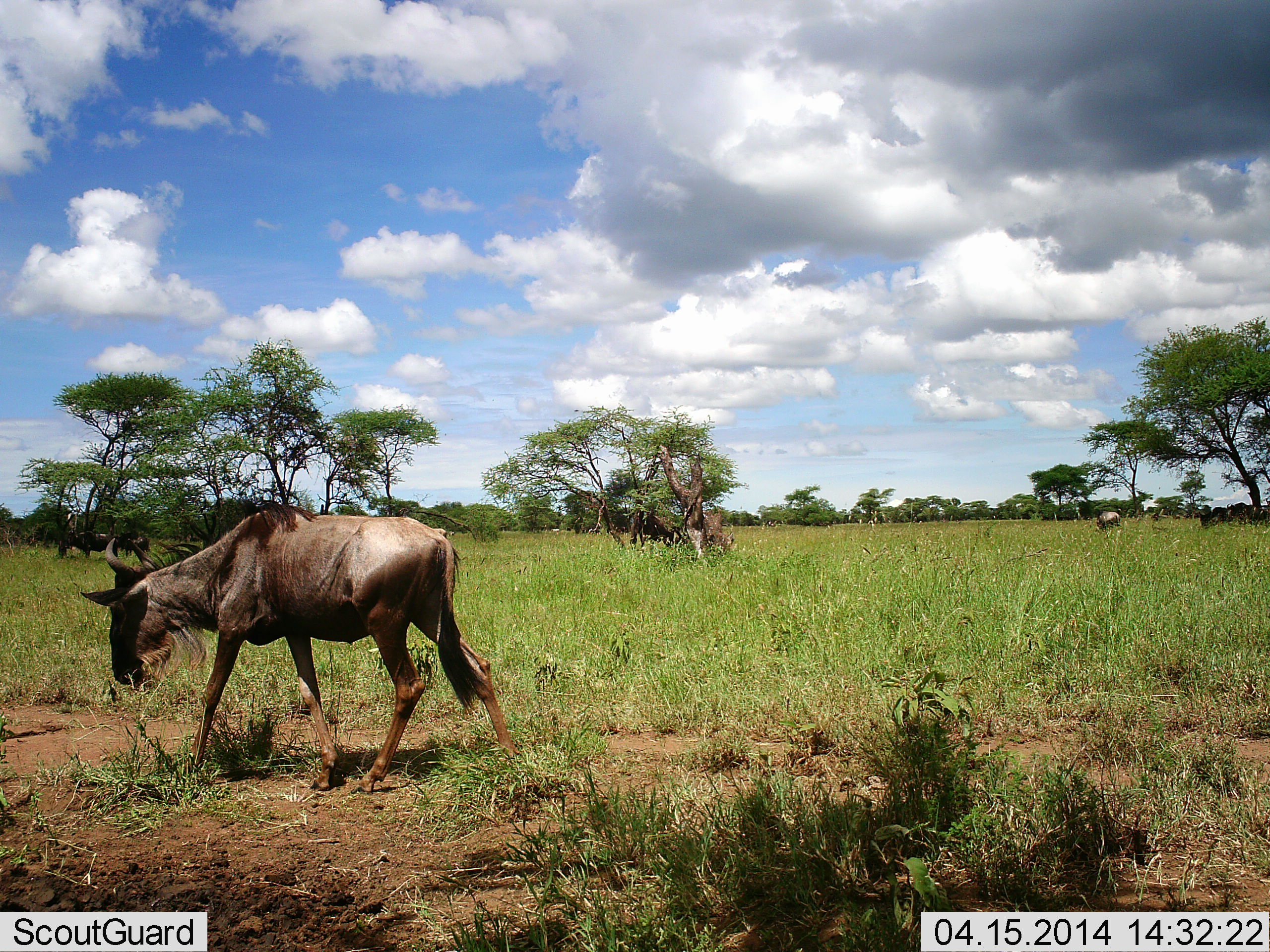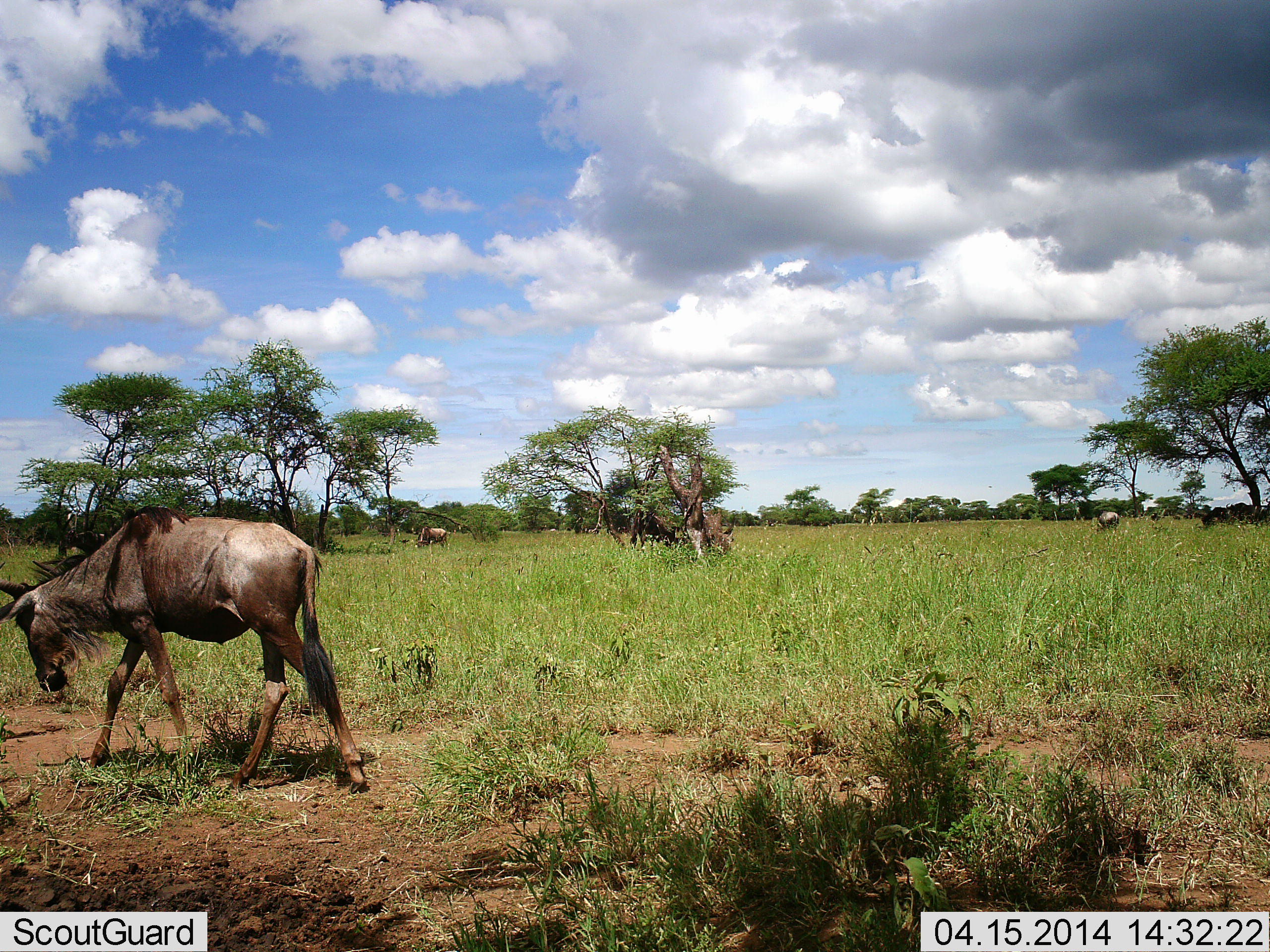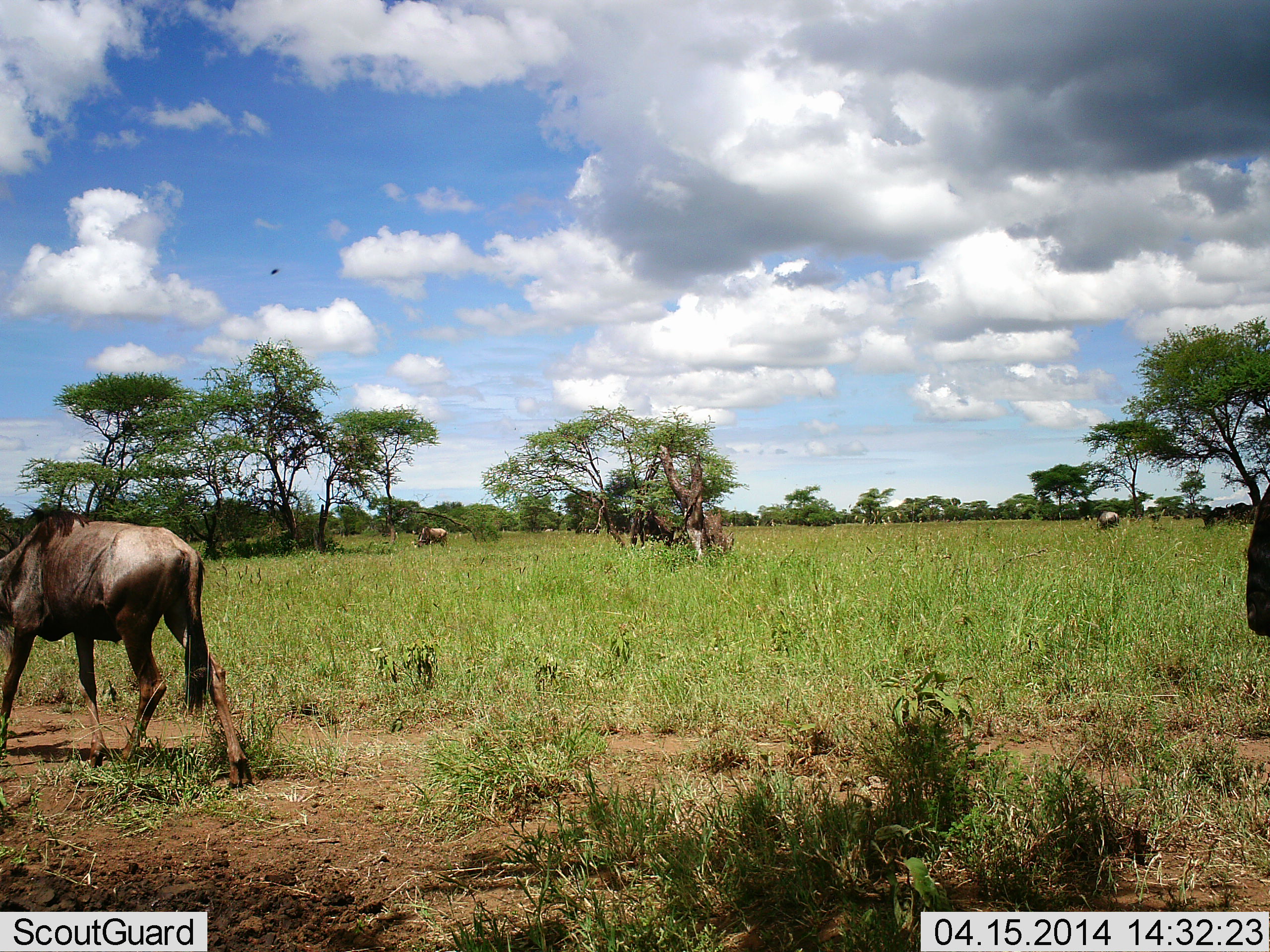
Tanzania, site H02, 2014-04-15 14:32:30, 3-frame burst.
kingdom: Animalia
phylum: Chordata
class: Mammalia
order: Artiodactyla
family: Bovidae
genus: Connochaetes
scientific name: Connochaetes taurinus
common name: blue wildebeest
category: wildebeest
Wildebeest (blue wildebeest) (Connochaetes taurinus), count 3. Behavior (volunteer vote fractions): standing 17%, resting 0%, moving 83%, interacting 0%. Young present (vote fraction): 0%. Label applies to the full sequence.